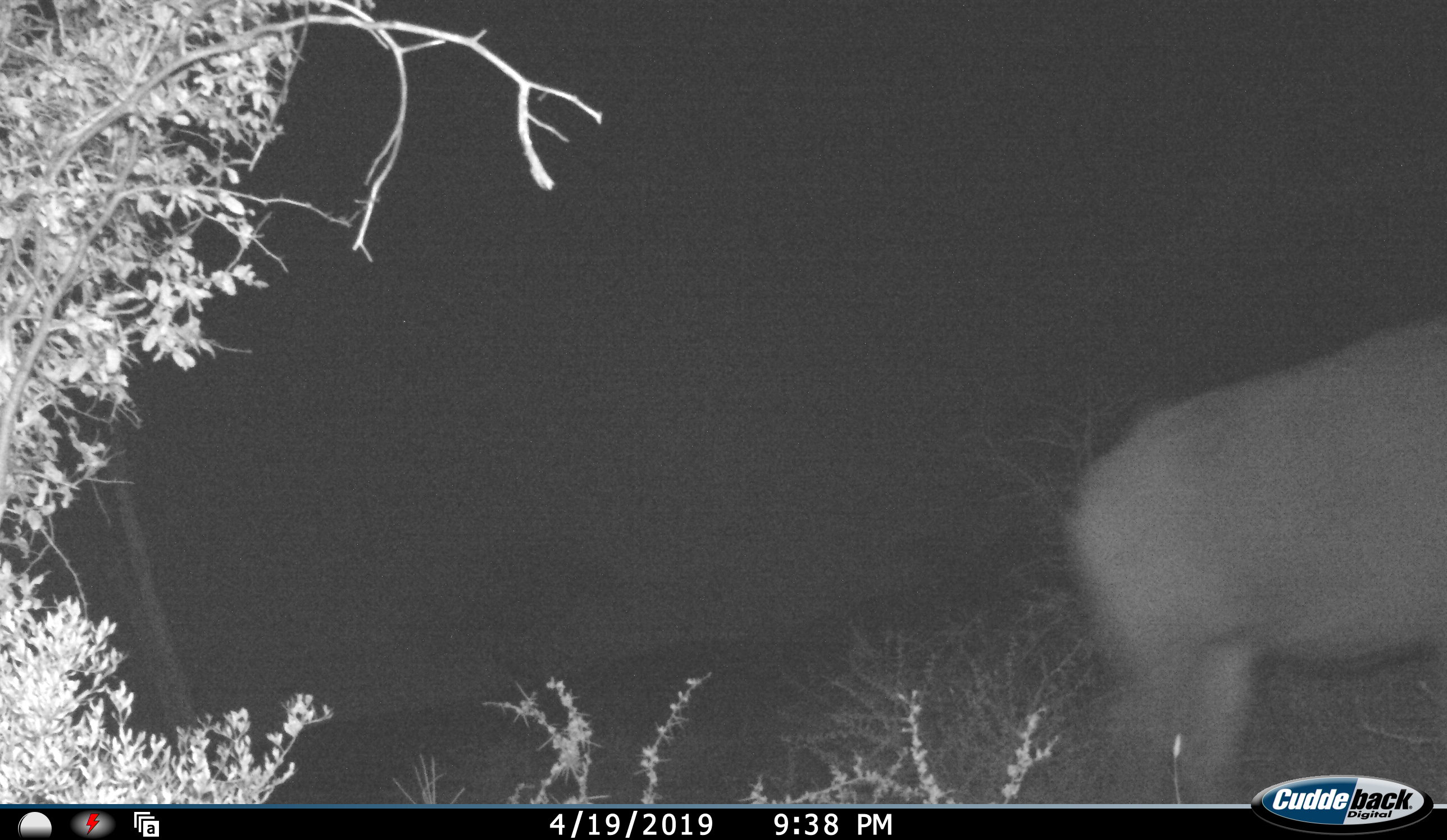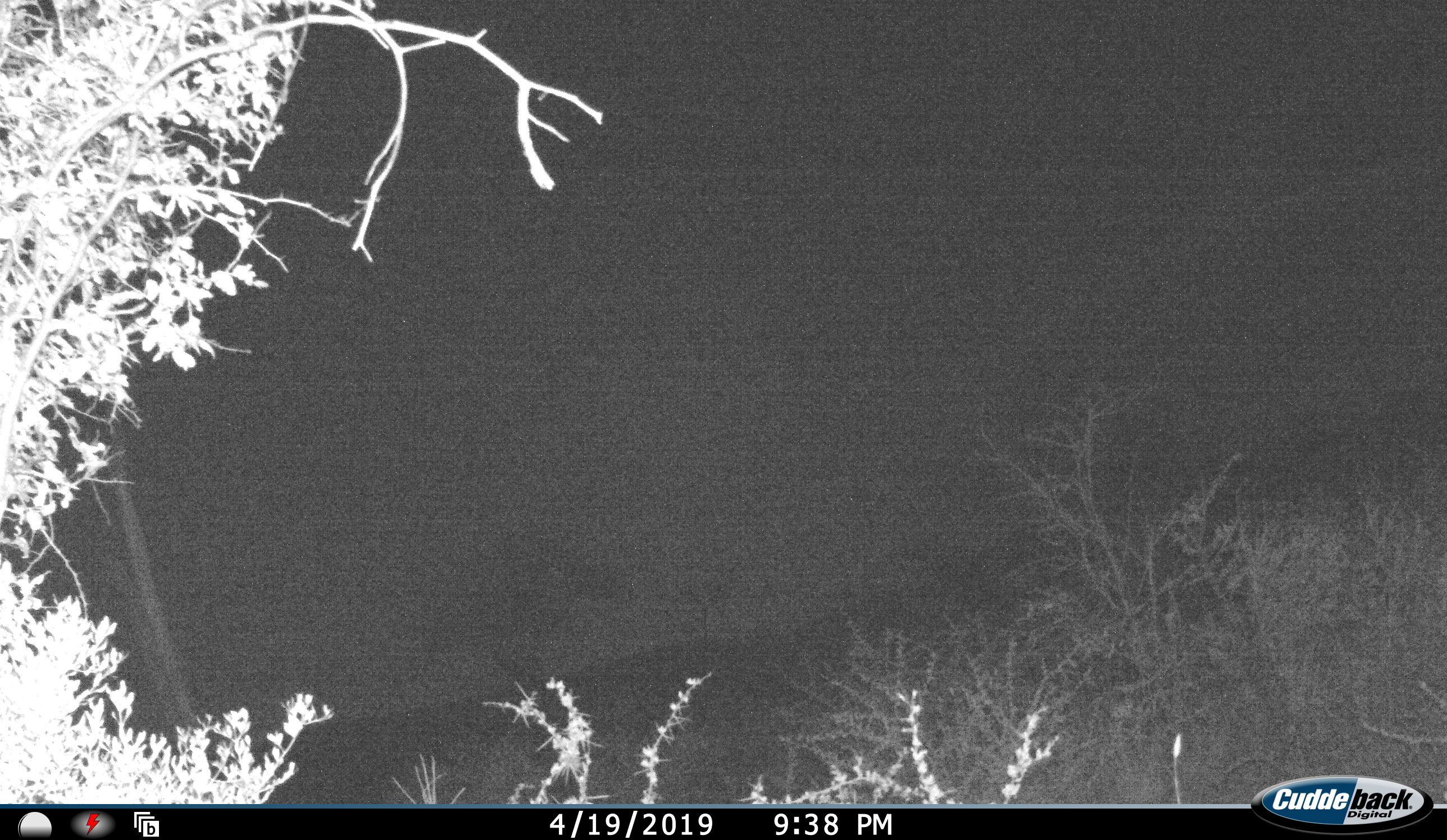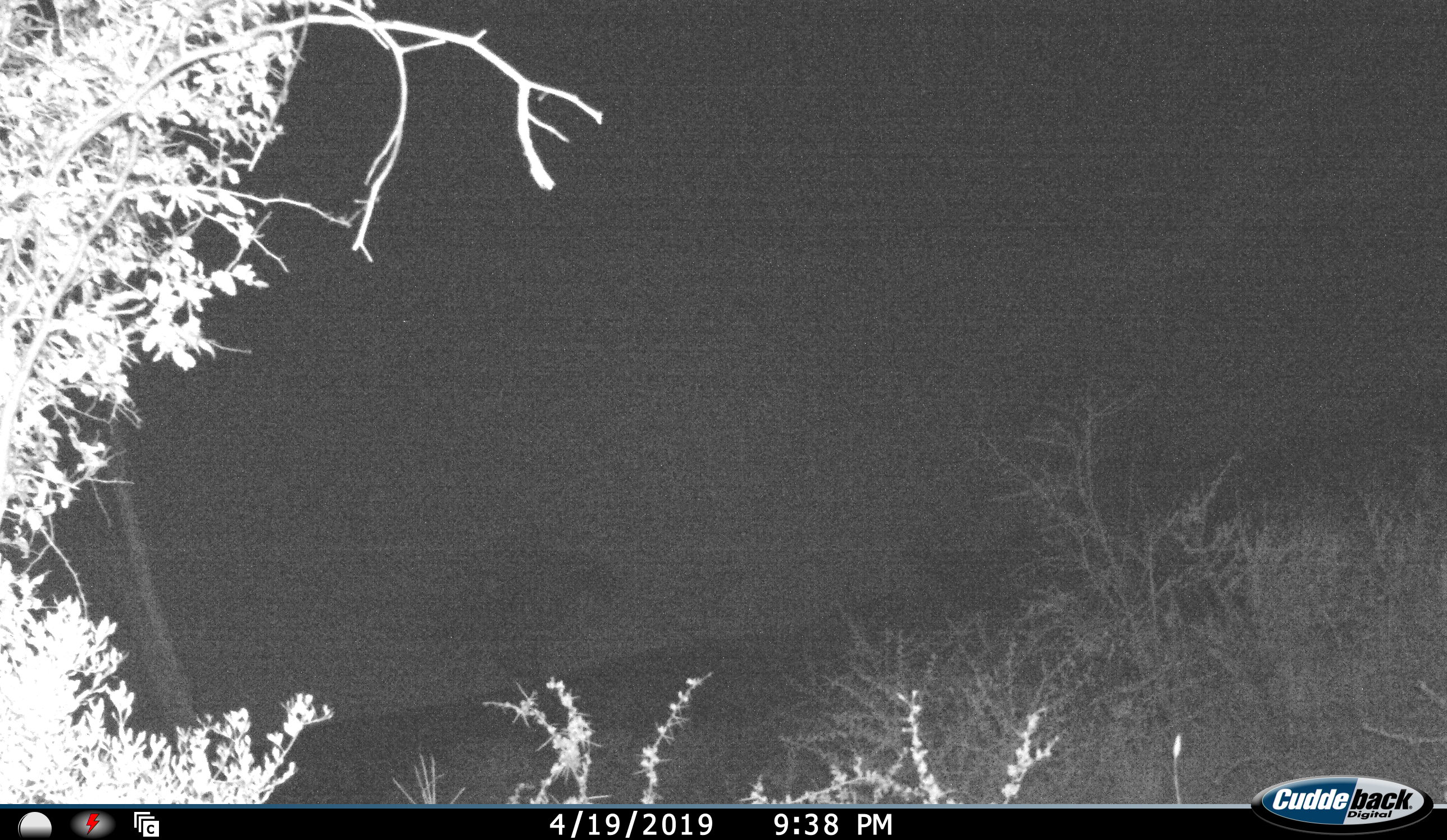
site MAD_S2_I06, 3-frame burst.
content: unidentified animal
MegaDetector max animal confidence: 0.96